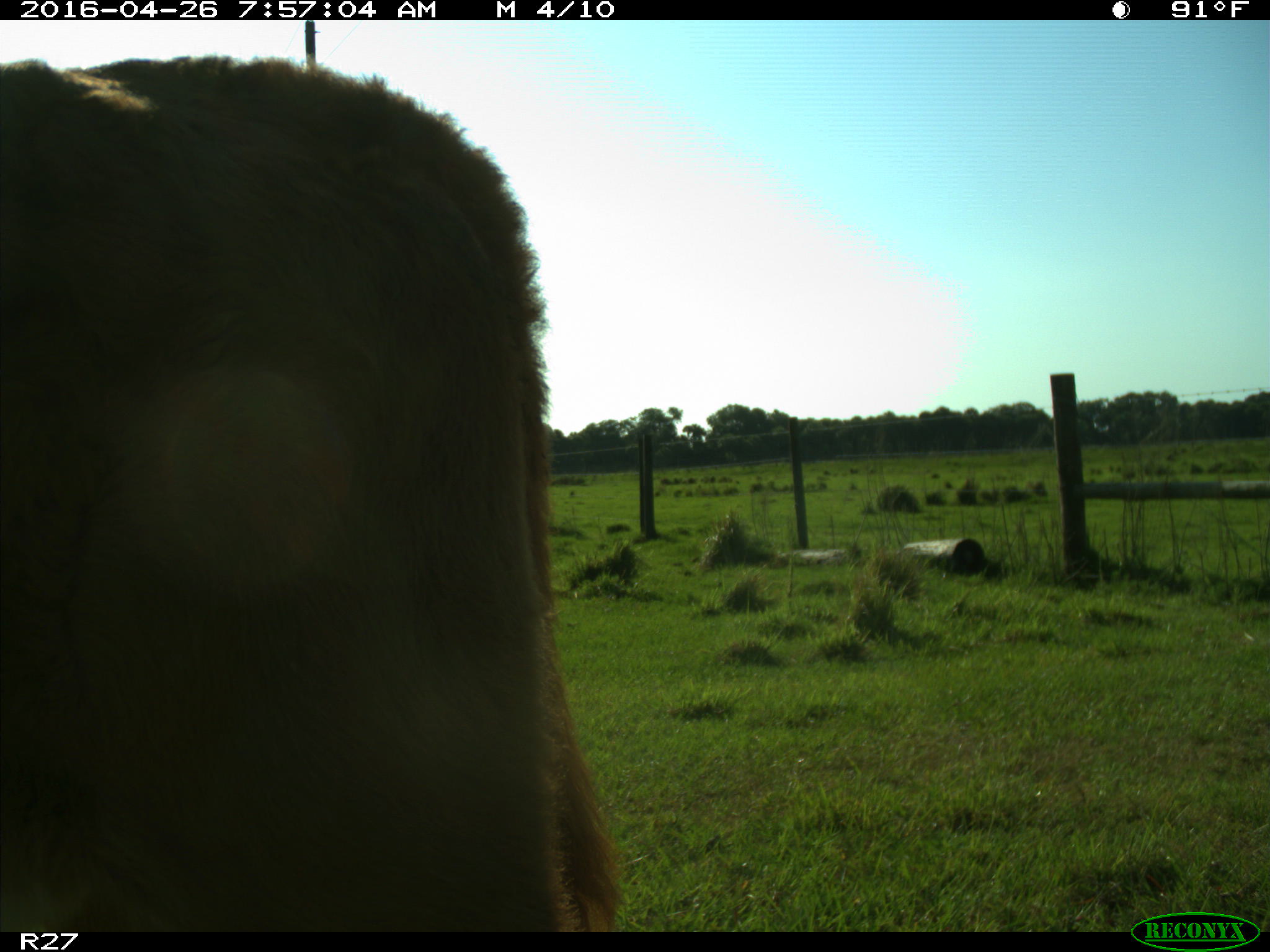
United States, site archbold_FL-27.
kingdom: Animalia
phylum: Chordata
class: Mammalia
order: Artiodactyla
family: Bovidae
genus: Bos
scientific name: Bos taurus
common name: domestic cow